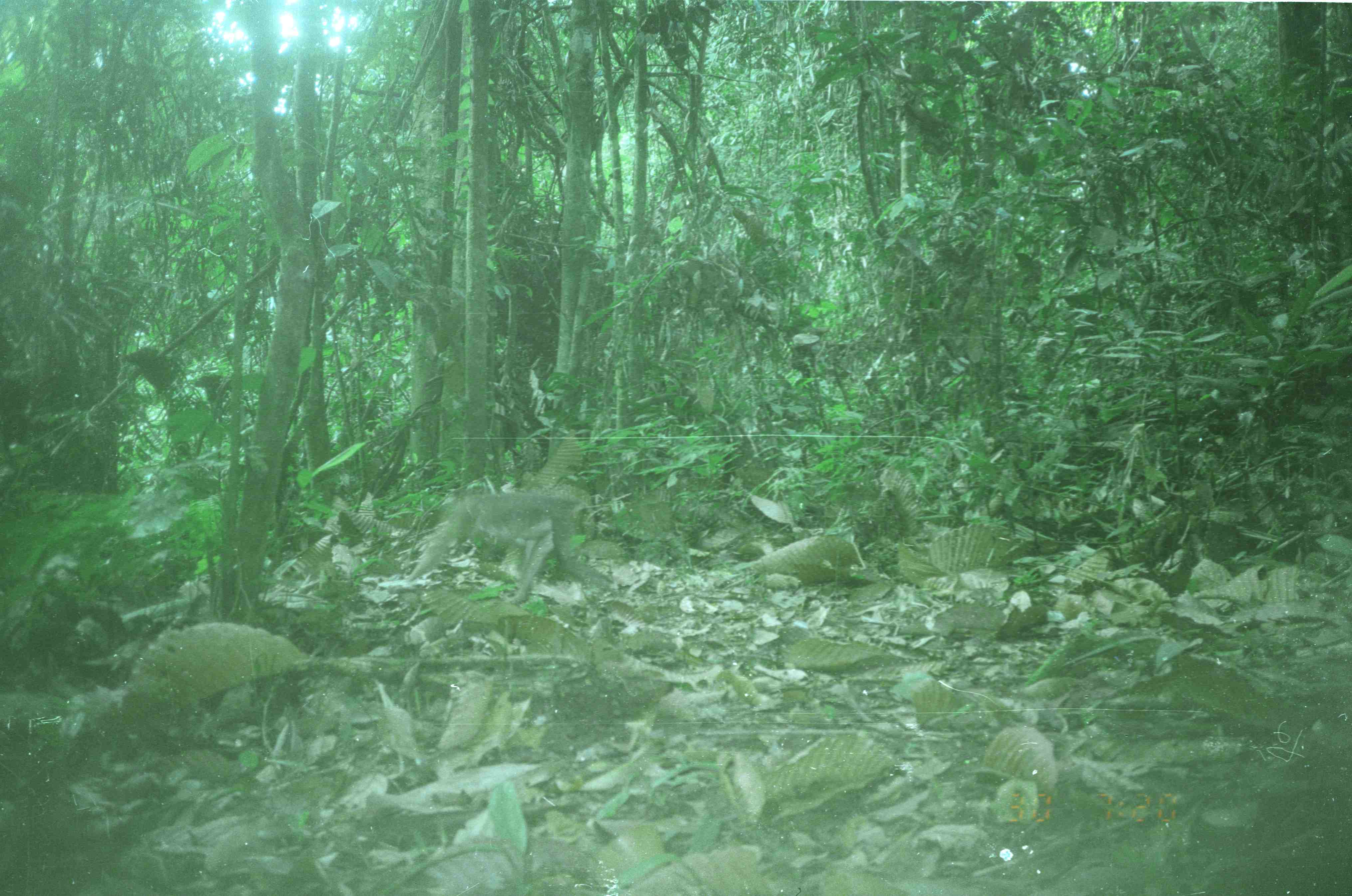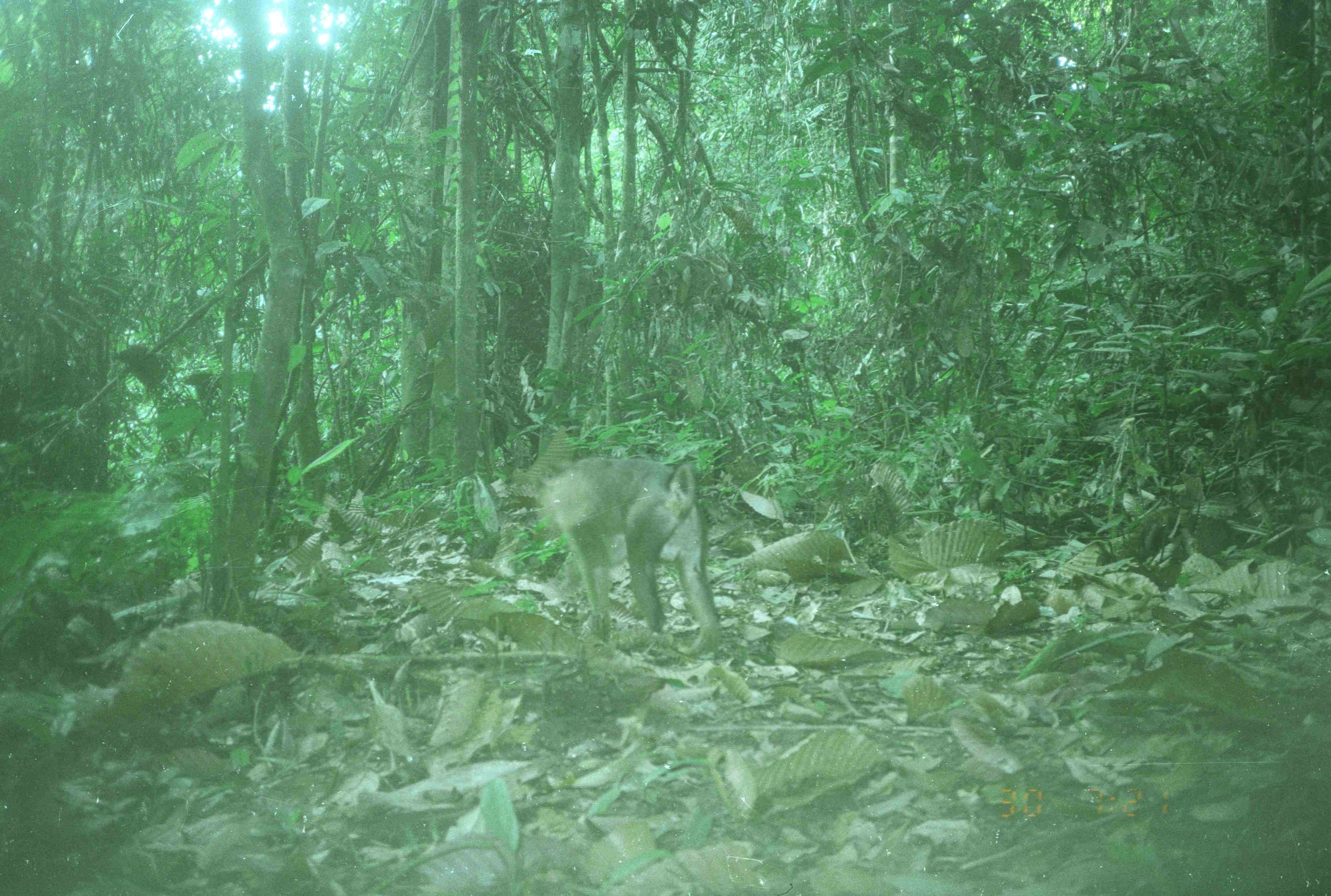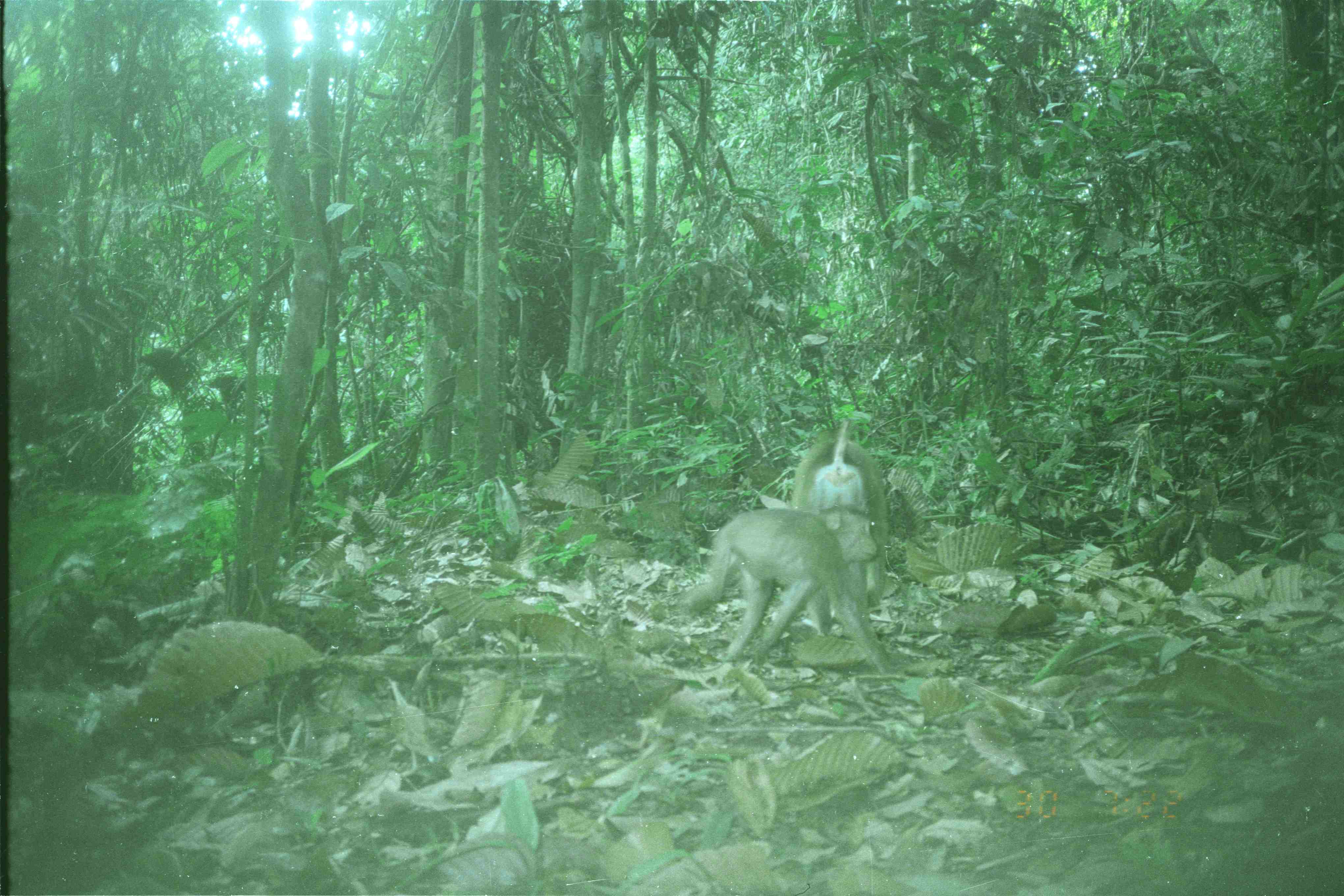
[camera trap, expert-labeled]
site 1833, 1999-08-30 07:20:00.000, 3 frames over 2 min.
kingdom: Animalia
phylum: Chordata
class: Mammalia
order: Primates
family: Cercopithecidae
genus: Macaca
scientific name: Macaca nemestrina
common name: southern pig-tailed macaque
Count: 1.